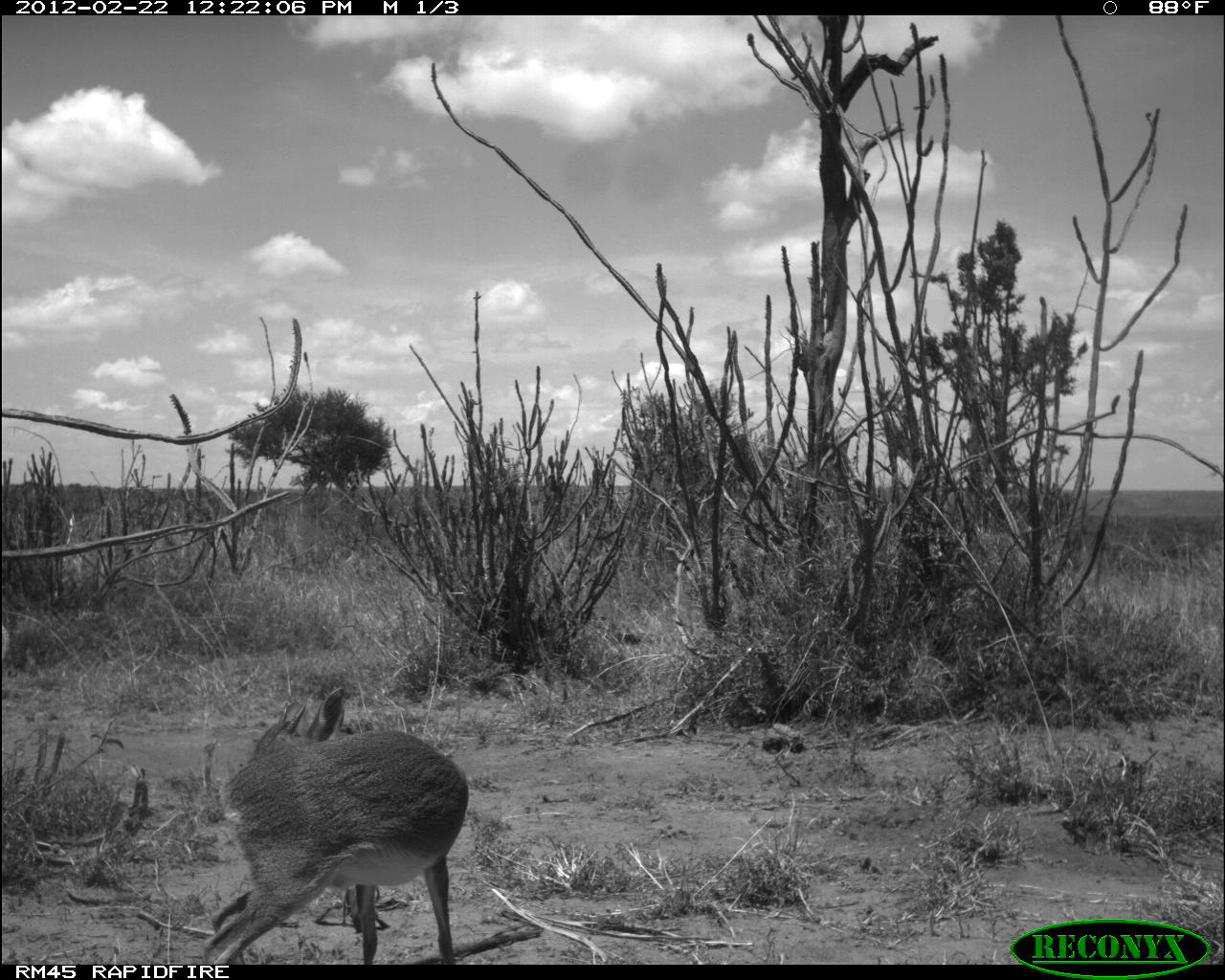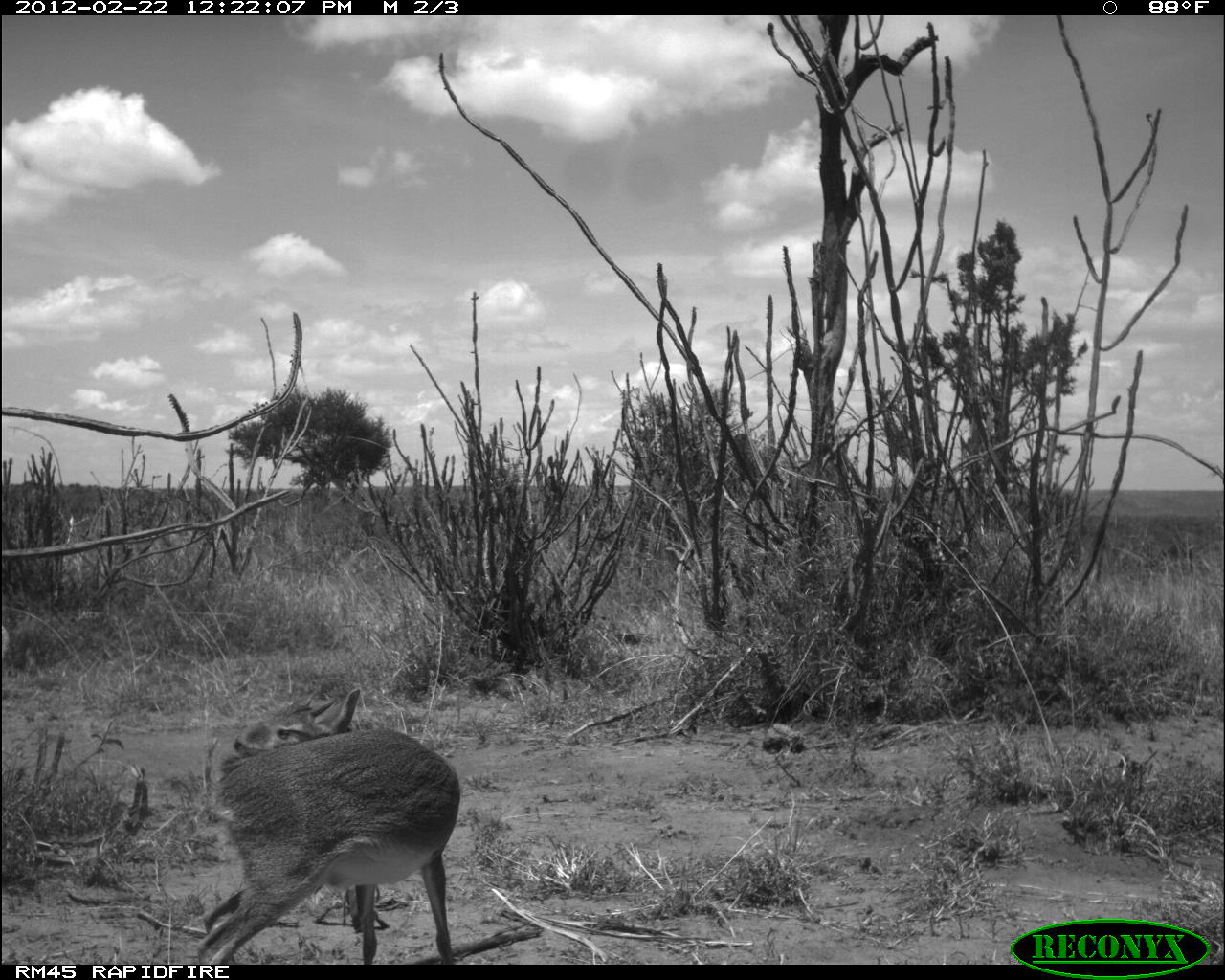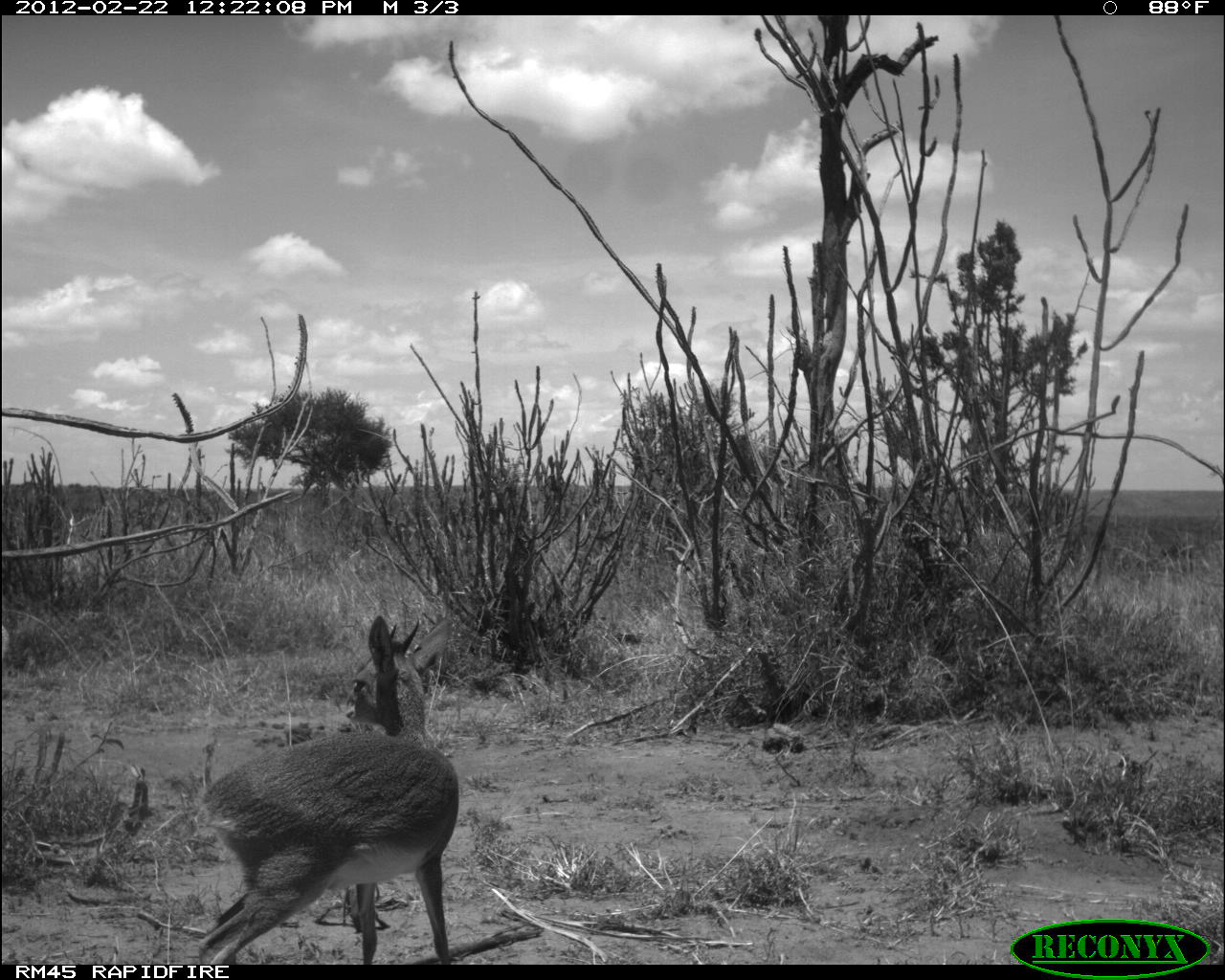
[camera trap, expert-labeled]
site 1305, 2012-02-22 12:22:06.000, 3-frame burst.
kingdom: Animalia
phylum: Chordata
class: Mammalia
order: Artiodactyla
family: Bovidae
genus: Madoqua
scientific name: Madoqua guentheri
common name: günther's dik-dik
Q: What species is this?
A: Madoqua guentheri (günther's dik-dik).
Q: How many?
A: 1.